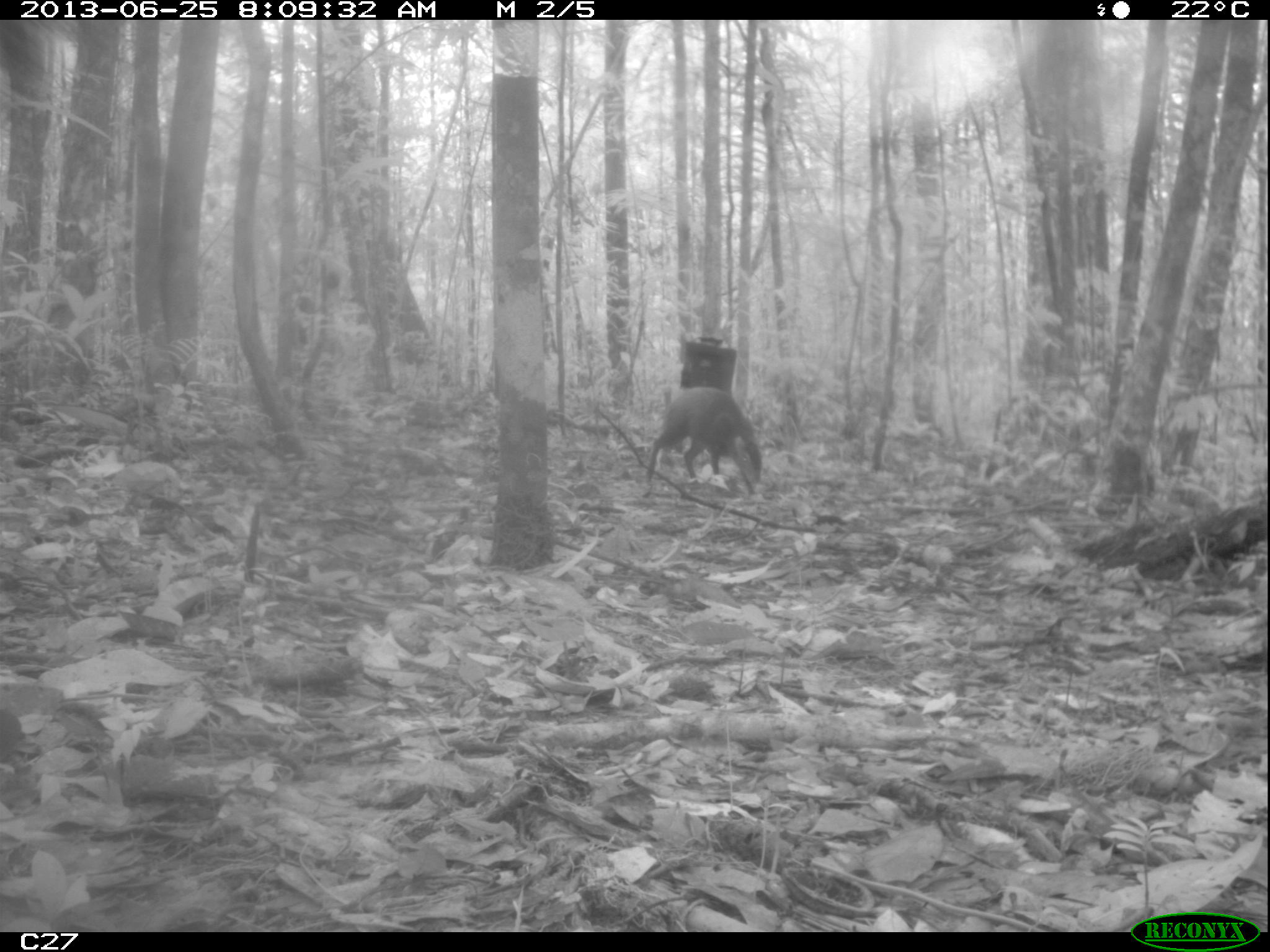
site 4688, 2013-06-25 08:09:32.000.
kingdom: Animalia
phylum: Chordata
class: Mammalia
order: Rodentia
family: Dasyproctidae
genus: Dasyprocta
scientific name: Dasyprocta leporina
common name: red-rumped agouti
Dasyprocta leporina (red-rumped agouti), count 1, age adult.